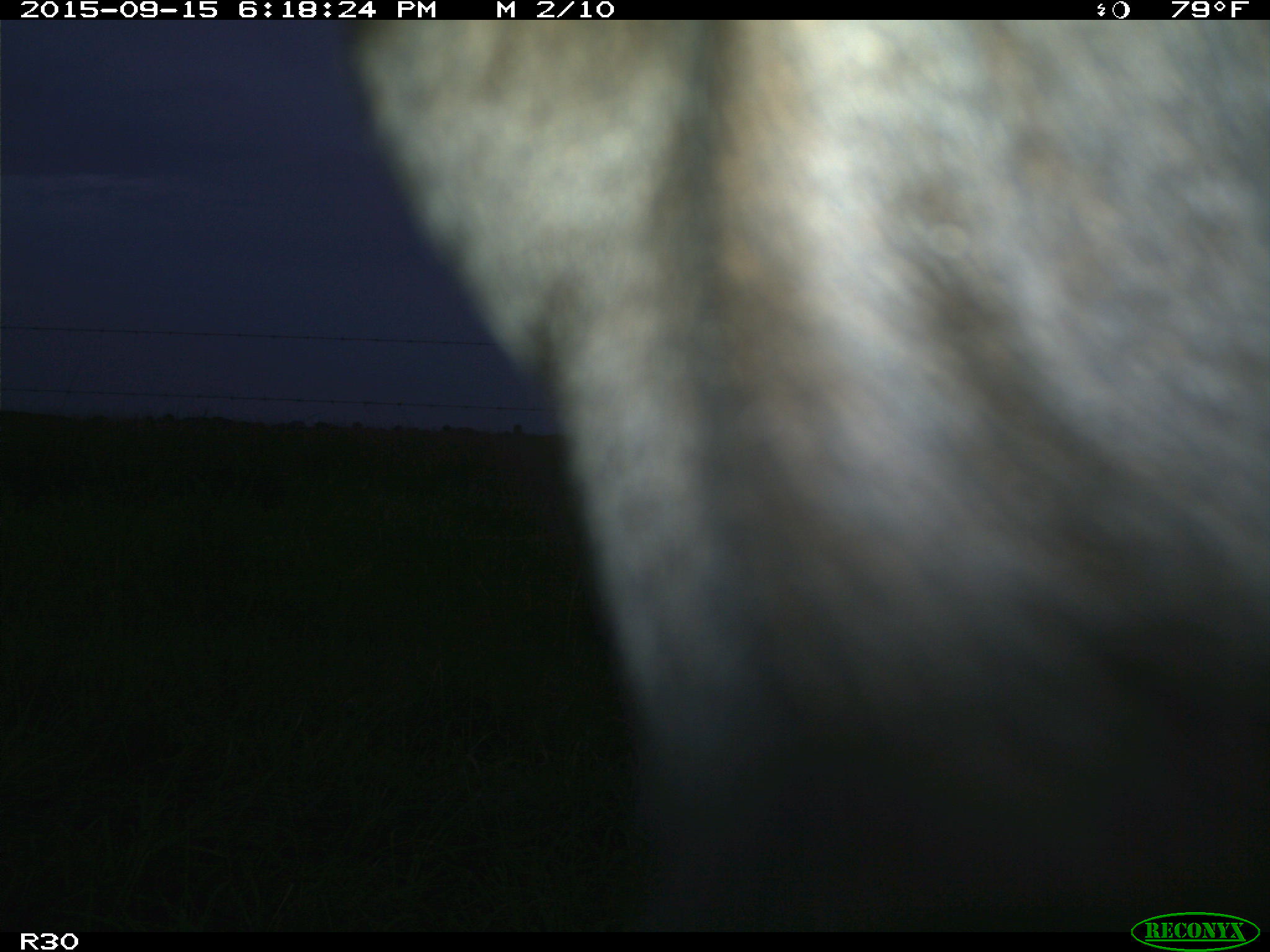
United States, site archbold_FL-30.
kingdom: Animalia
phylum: Chordata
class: Mammalia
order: Artiodactyla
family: Bovidae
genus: Bos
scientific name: Bos taurus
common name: domestic cow